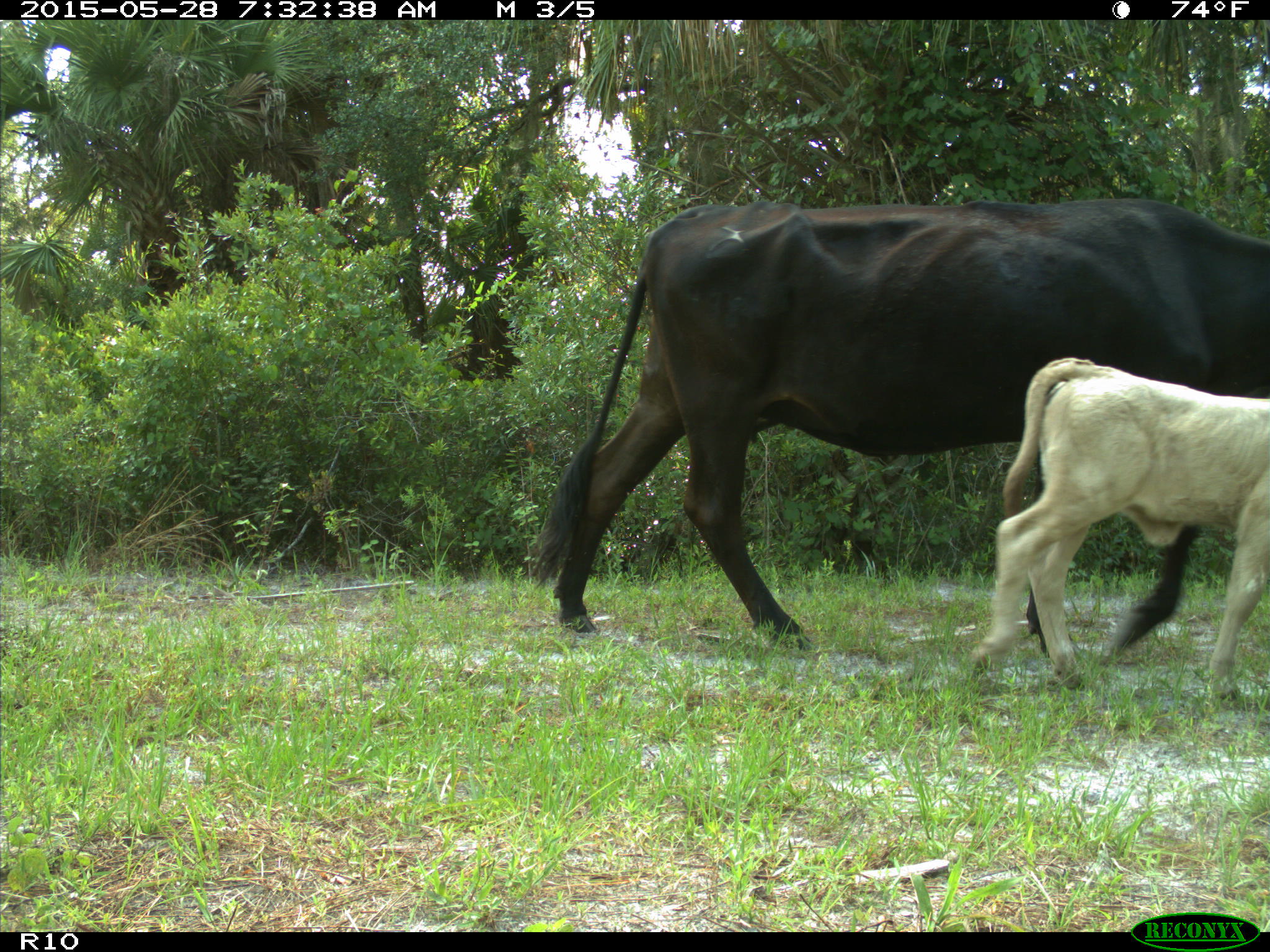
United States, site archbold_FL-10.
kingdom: Animalia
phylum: Chordata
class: Mammalia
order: Artiodactyla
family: Bovidae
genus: Bos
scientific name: Bos taurus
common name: domestic cow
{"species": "Bos taurus (domestic cow)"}